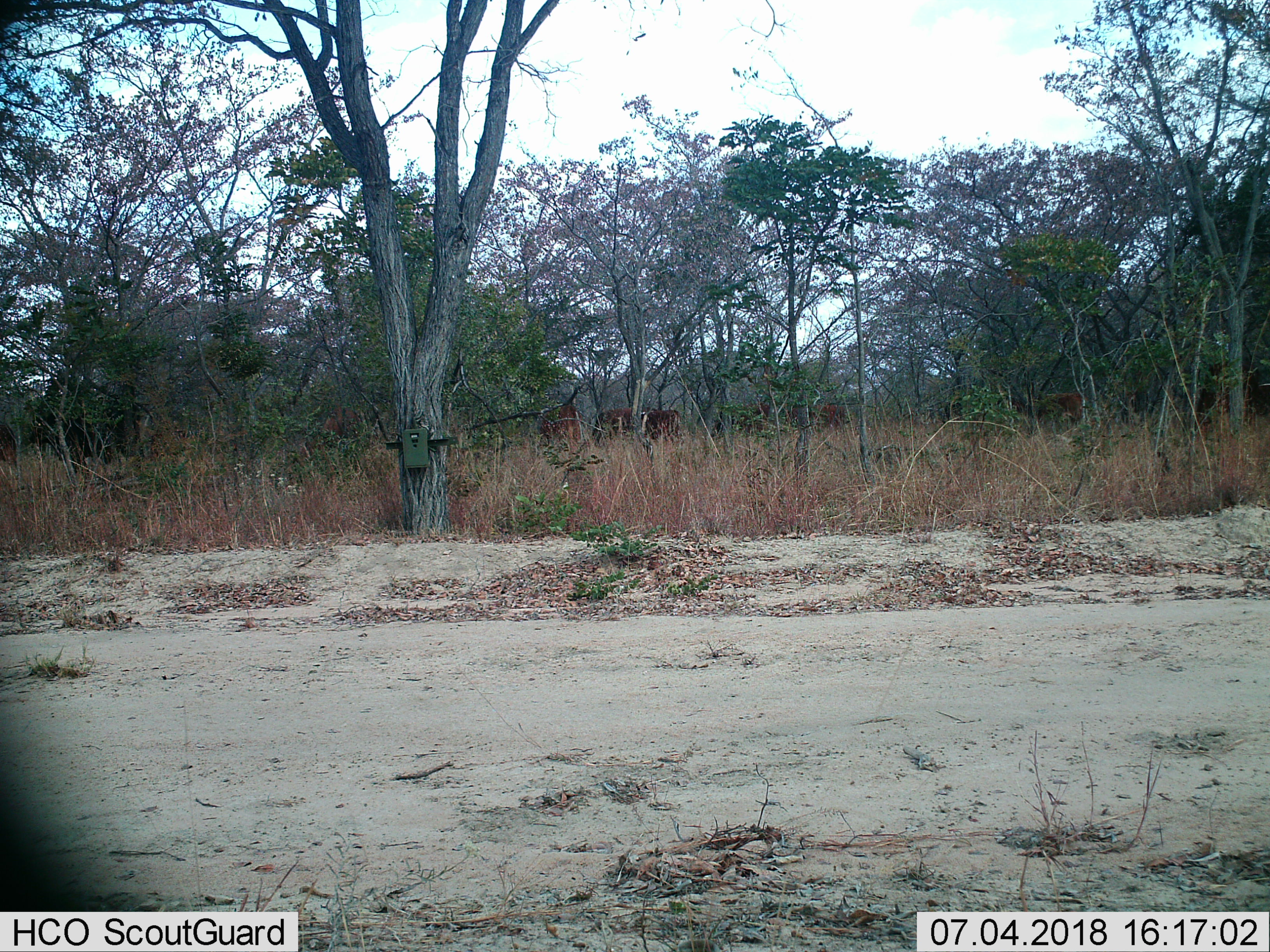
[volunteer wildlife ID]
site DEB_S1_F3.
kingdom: Animalia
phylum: Chordata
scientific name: Vertebrata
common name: domestic animal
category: domesticanimal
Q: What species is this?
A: Domesticanimal (domestic animal) (Vertebrata).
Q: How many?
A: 7.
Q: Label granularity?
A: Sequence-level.